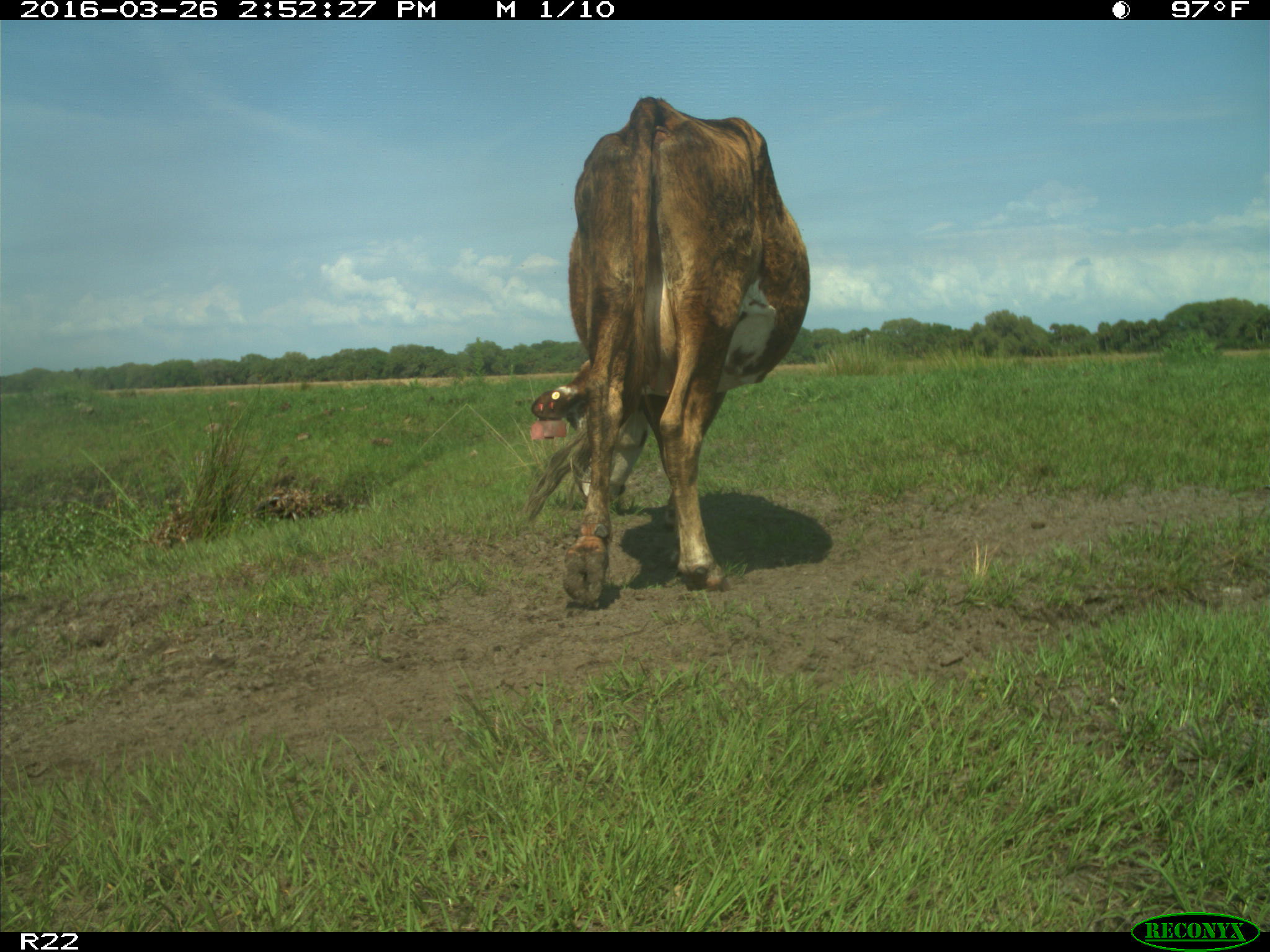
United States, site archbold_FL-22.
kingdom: Animalia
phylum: Chordata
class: Mammalia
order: Artiodactyla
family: Bovidae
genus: Bos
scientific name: Bos taurus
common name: domestic cow